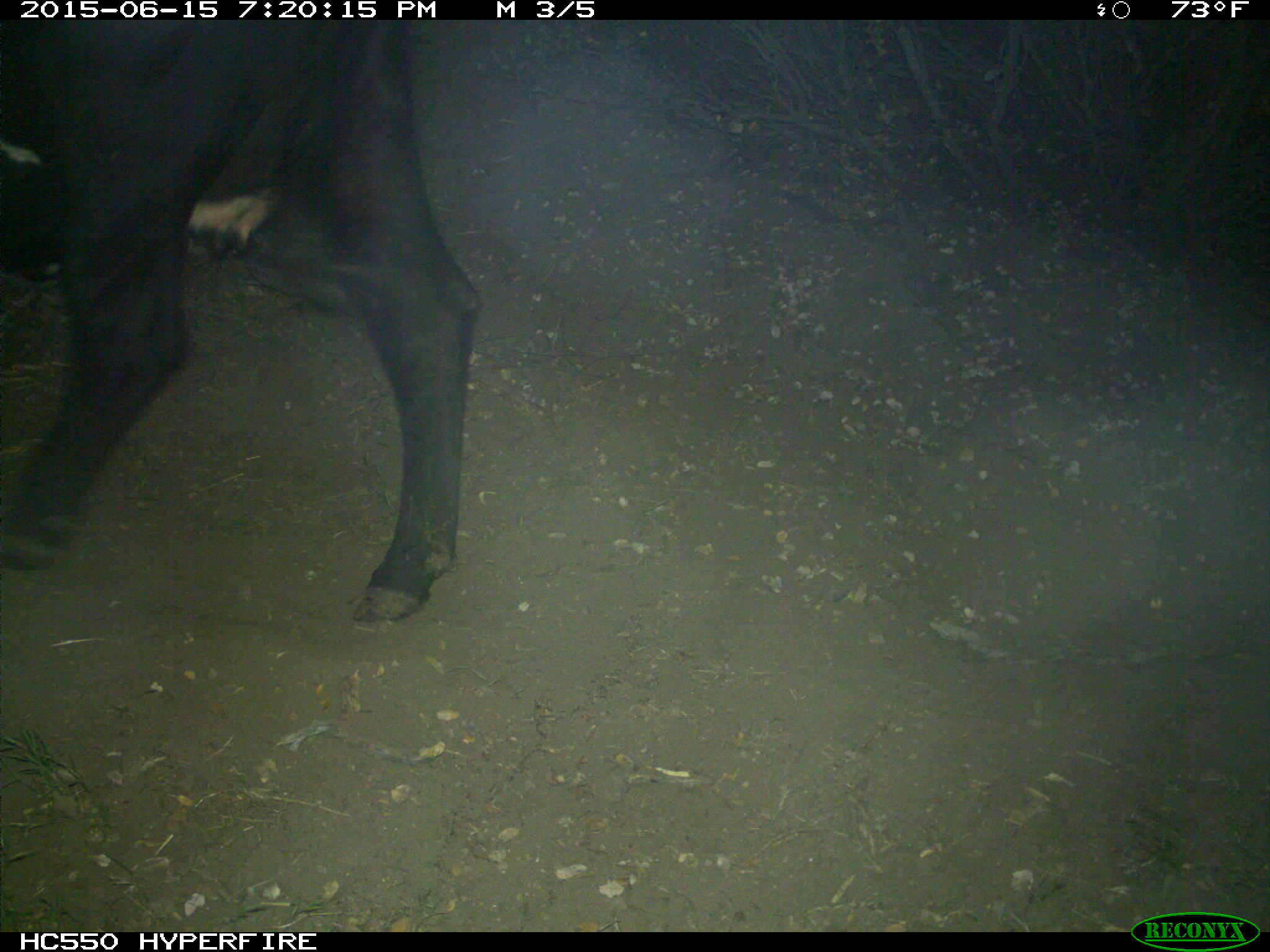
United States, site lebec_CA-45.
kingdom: Animalia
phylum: Chordata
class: Mammalia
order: Artiodactyla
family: Bovidae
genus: Bos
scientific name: Bos taurus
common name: domestic cow